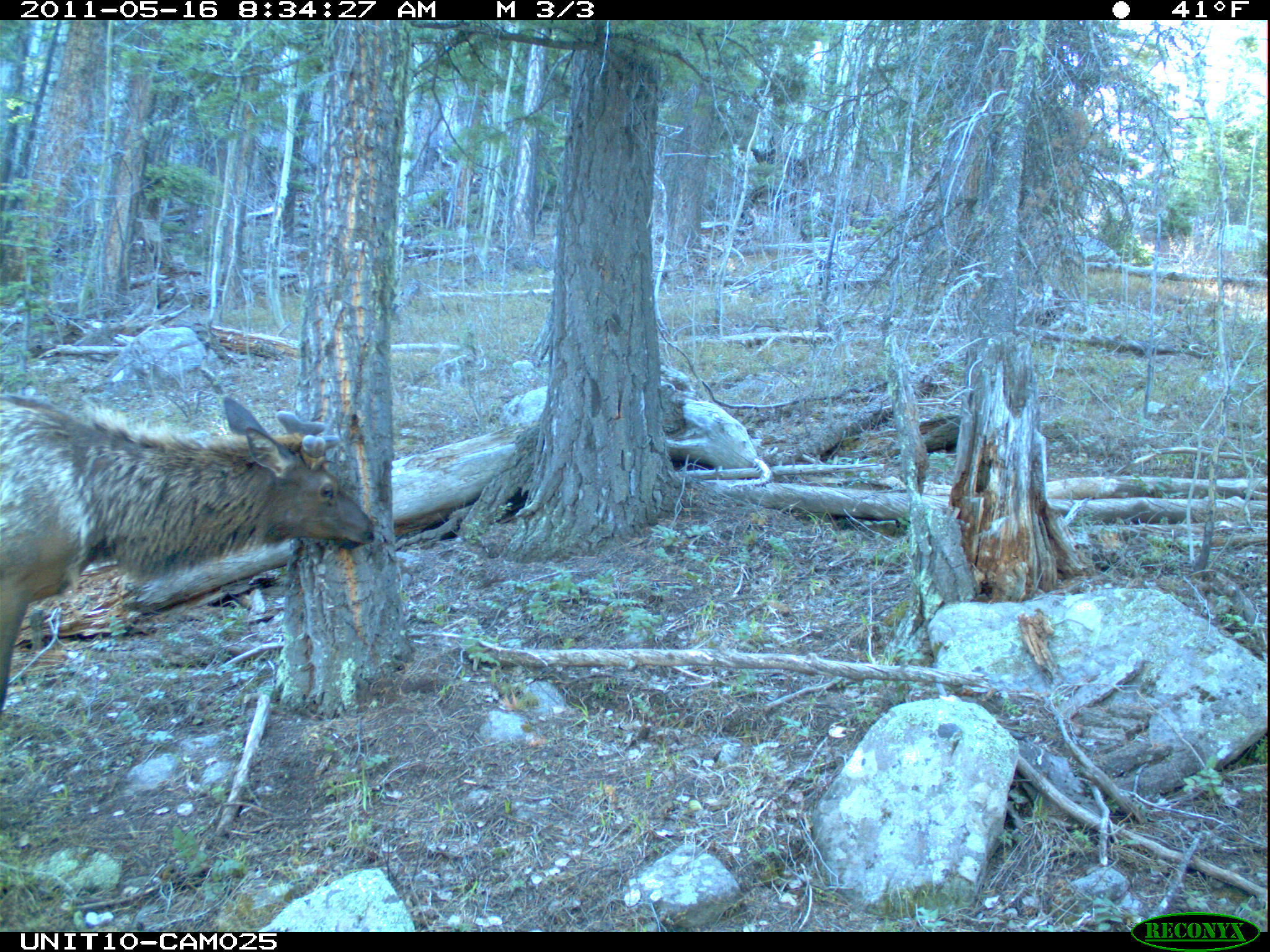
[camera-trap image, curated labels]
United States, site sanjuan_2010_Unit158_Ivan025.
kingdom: Animalia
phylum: Chordata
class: Mammalia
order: Artiodactyla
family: Cervidae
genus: Cervus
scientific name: Cervus elaphus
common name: red deer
Cervus elaphus (red deer).